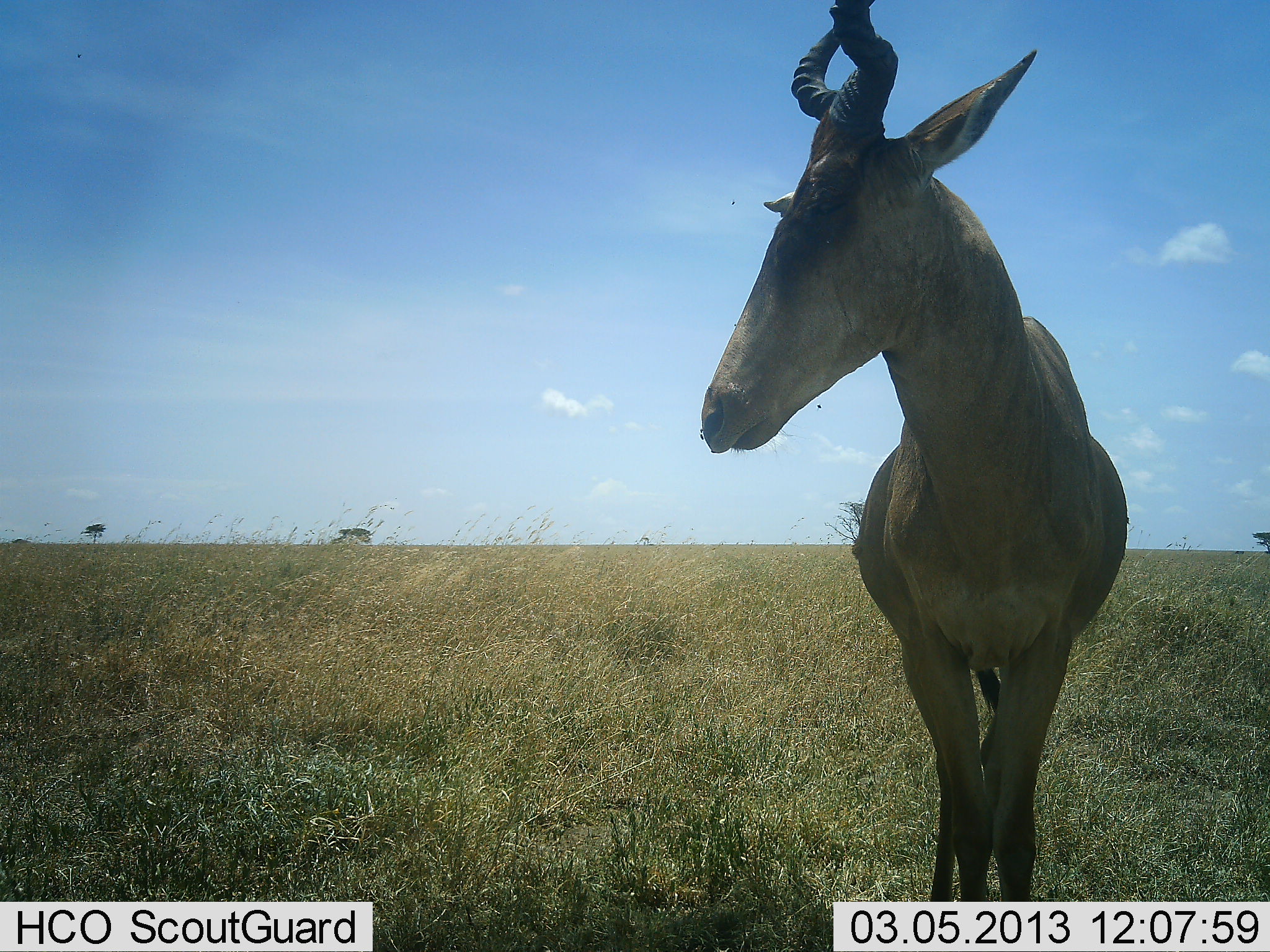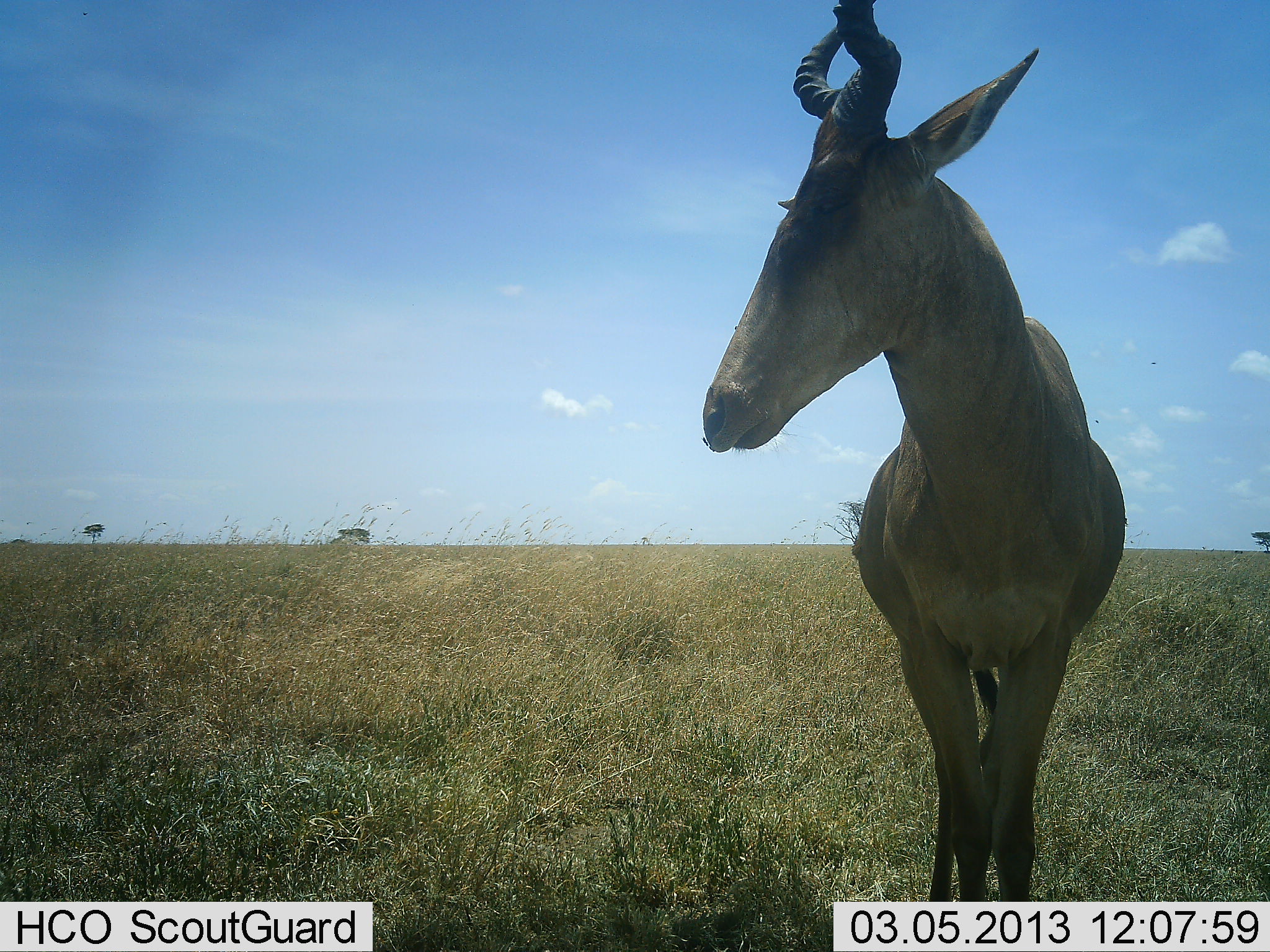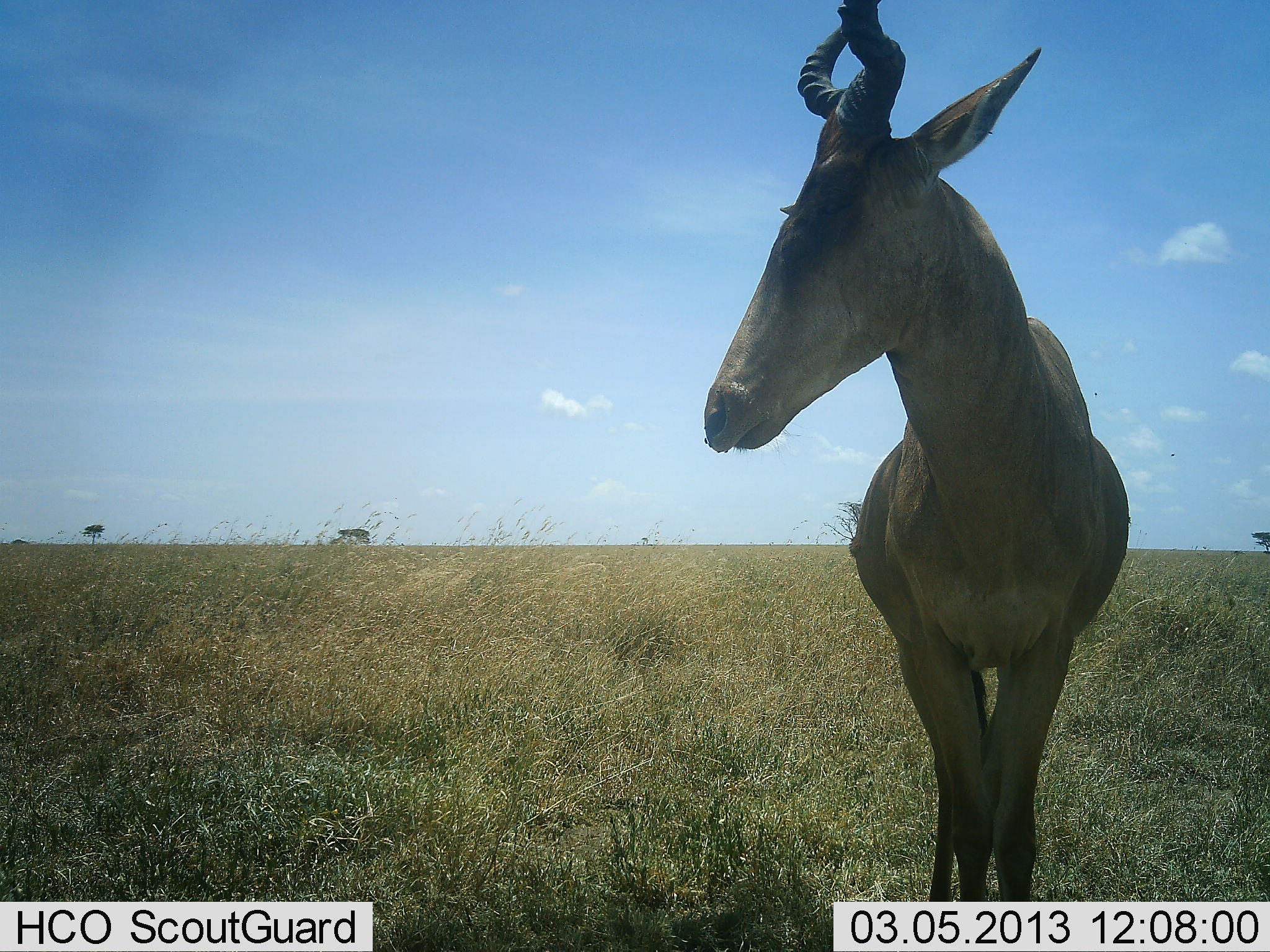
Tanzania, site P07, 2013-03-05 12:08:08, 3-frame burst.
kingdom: Animalia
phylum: Chordata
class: Mammalia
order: Artiodactyla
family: Bovidae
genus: Alcelaphus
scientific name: Alcelaphus buselaphus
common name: hartebeest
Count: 1.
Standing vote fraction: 100%.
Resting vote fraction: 0%.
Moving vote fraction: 0%.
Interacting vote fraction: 0%.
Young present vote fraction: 0%.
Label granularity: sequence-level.